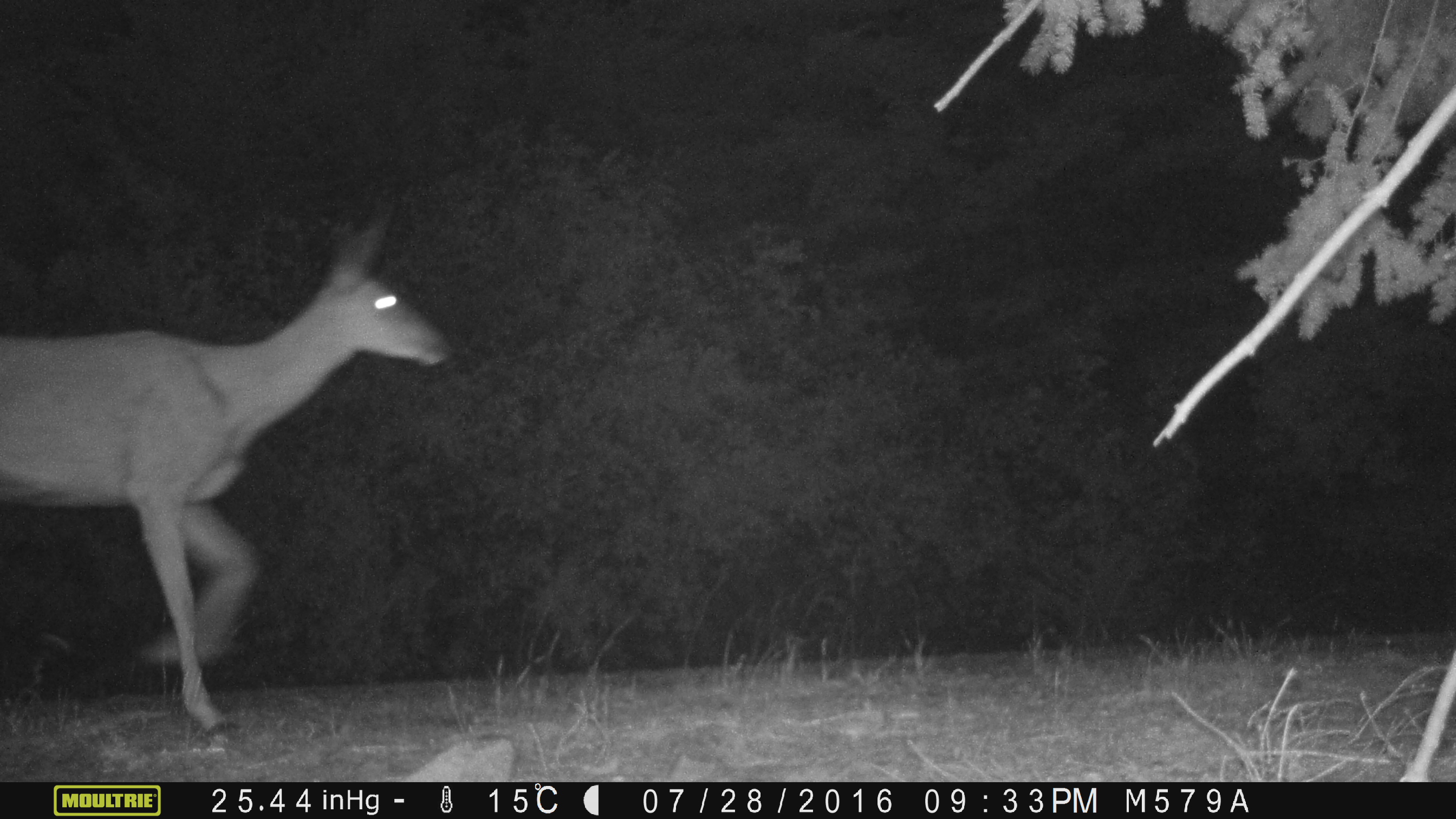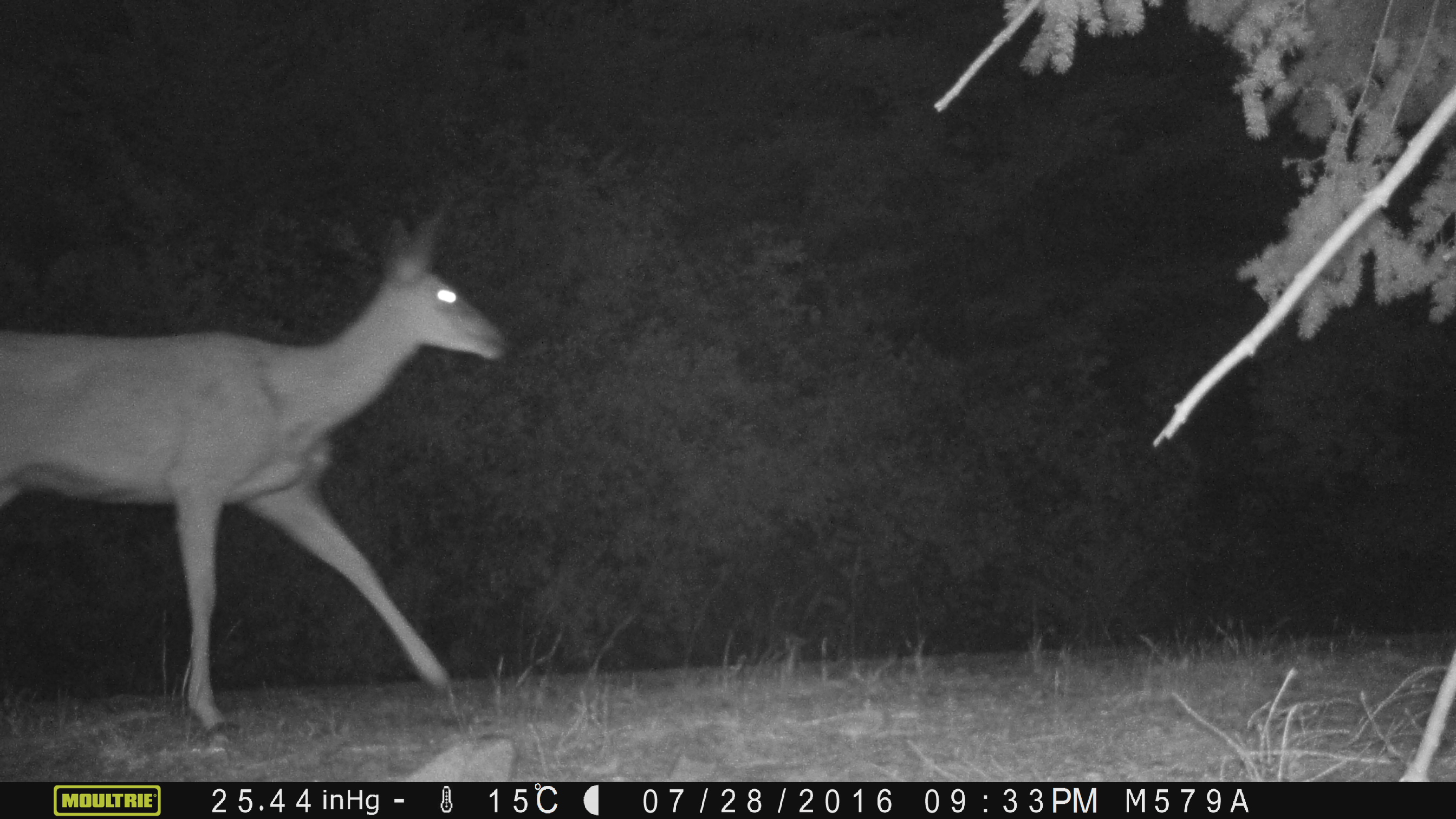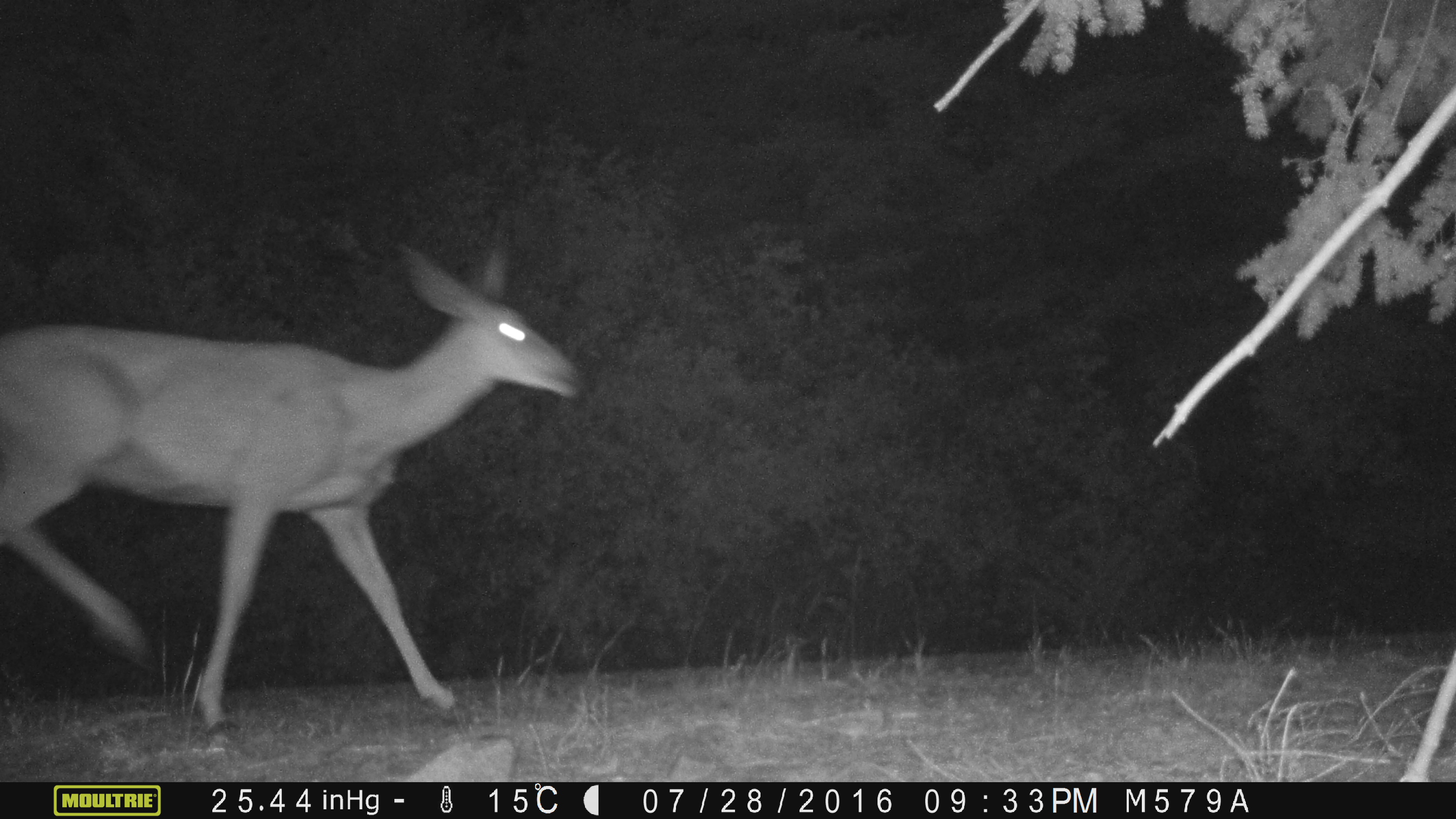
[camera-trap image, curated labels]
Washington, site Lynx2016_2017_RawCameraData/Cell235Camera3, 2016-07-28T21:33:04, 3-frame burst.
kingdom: Animalia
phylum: Chordata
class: Mammalia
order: Artiodactyla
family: Cervidae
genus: Odocoileus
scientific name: Odocoileus hemionus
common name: mule deer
Odocoileus hemionus (mule deer). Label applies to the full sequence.